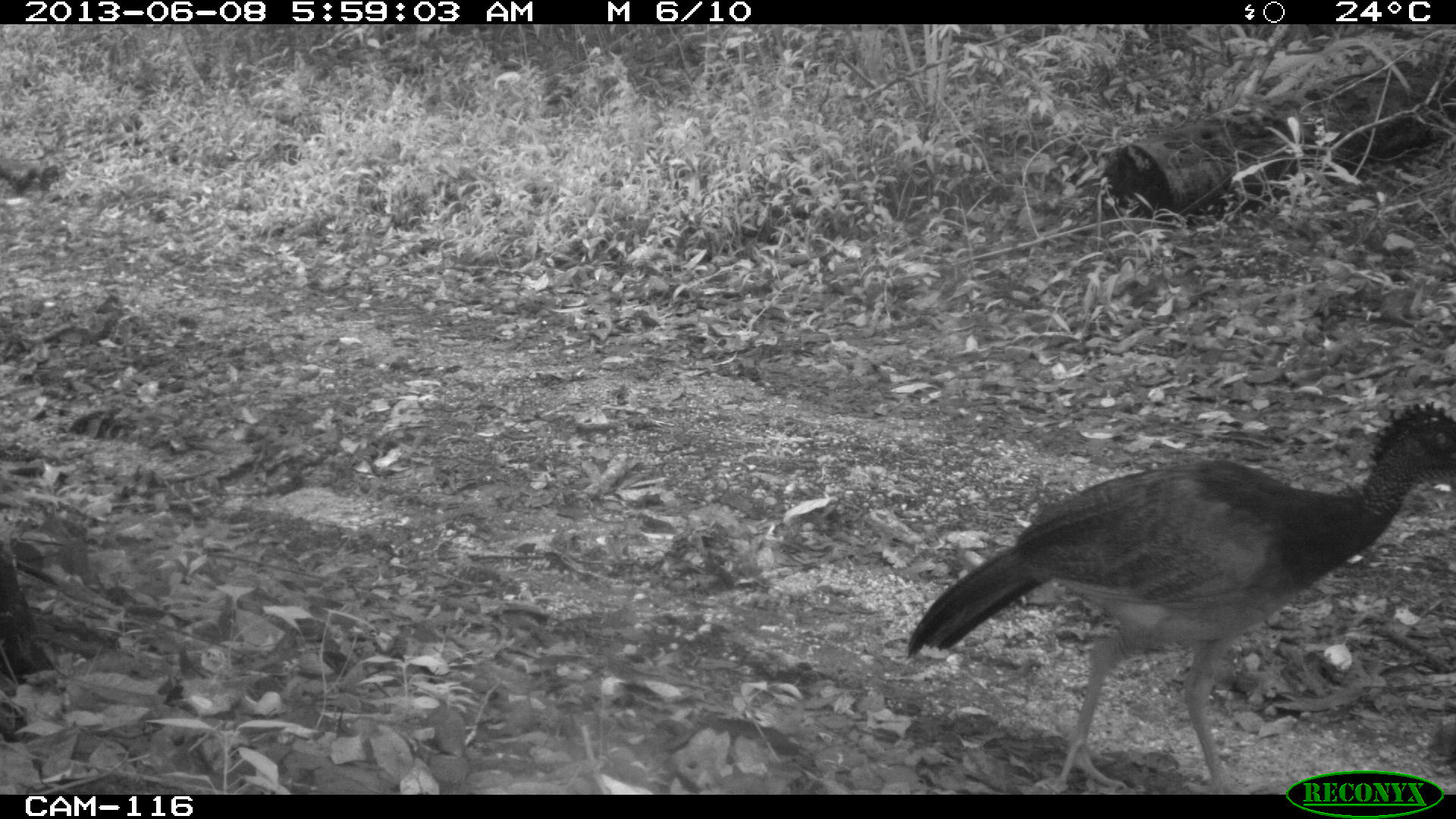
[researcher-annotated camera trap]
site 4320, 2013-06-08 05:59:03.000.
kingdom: Animalia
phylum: Chordata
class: Aves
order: Galliformes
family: Cracidae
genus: Crax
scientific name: Crax rubra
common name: great curassow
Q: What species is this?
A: Crax rubra (great curassow).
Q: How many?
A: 1.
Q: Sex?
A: Female.